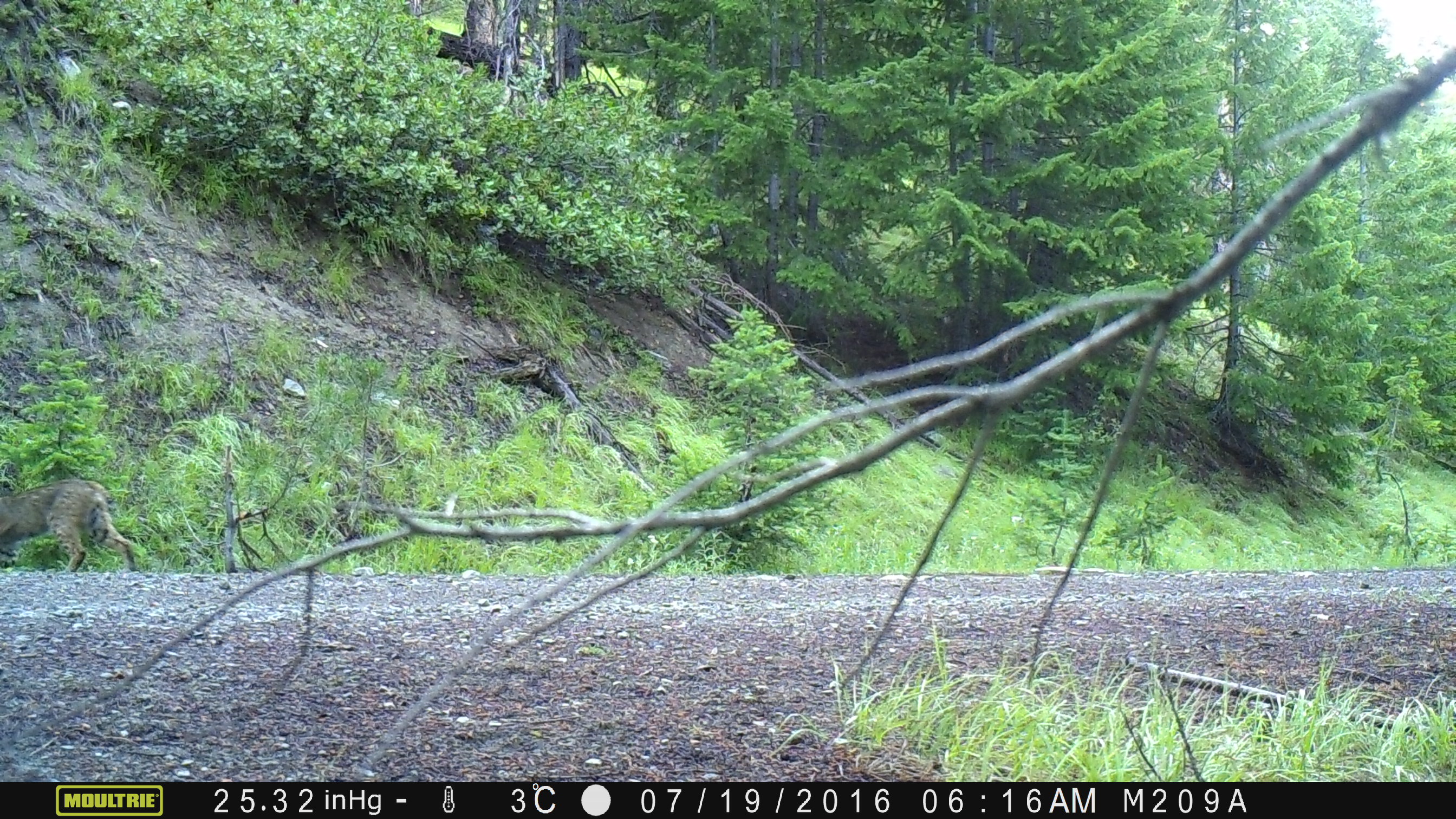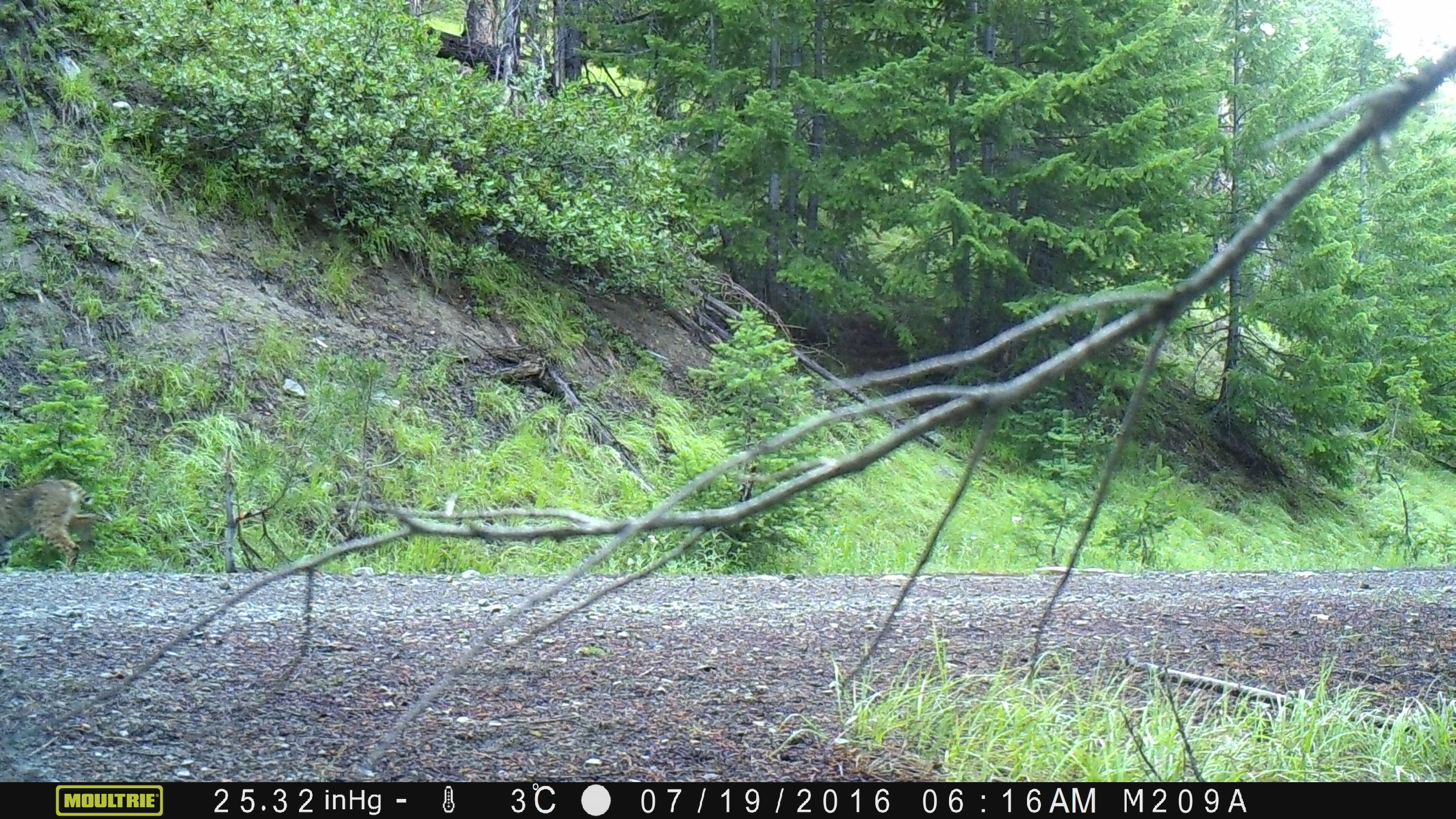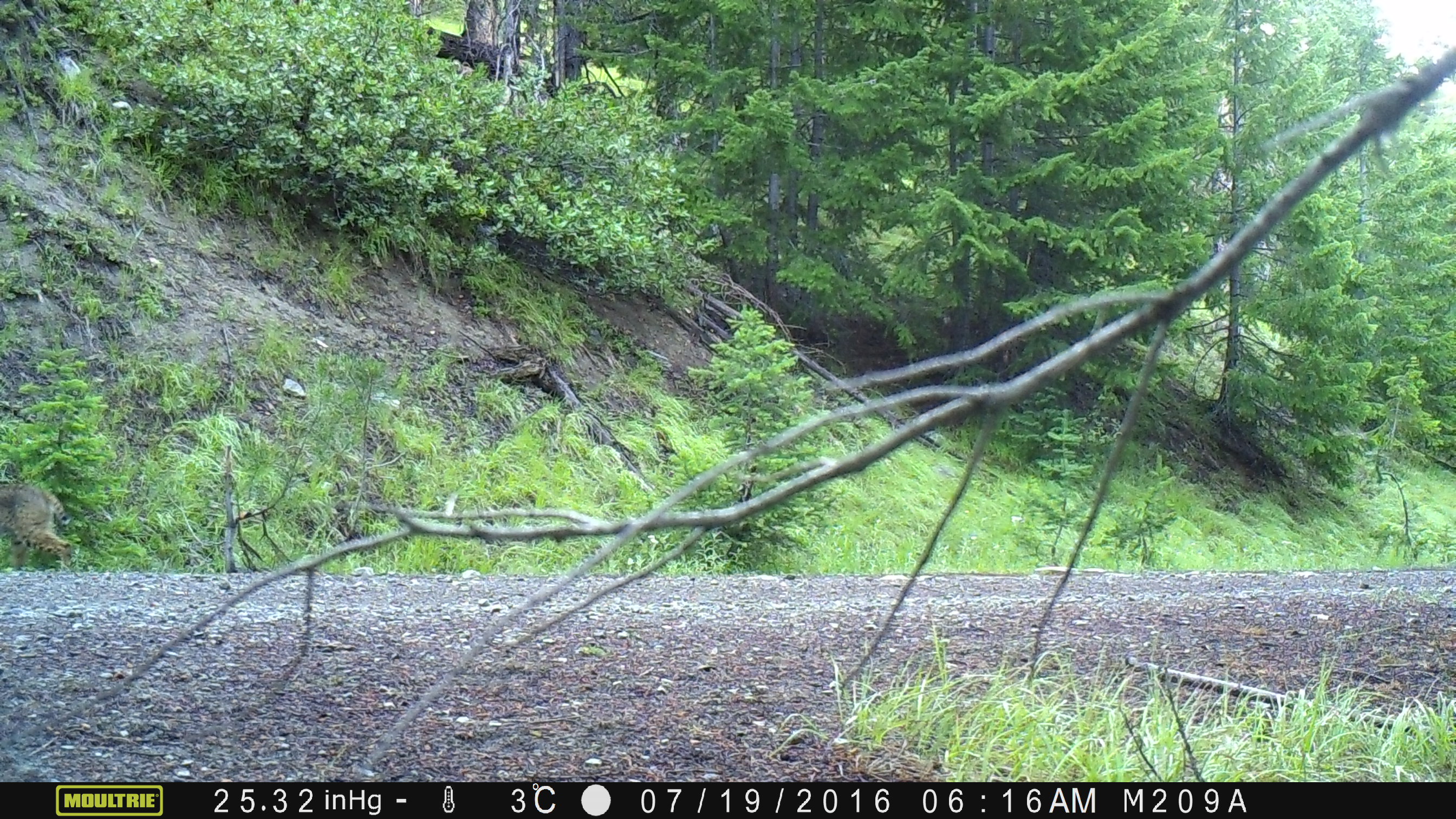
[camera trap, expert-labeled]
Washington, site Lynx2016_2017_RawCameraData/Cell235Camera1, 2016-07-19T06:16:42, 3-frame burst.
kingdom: Animalia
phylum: Chordata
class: Mammalia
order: Carnivora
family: Felidae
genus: Lynx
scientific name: Lynx rufus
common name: bobcat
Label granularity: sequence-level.